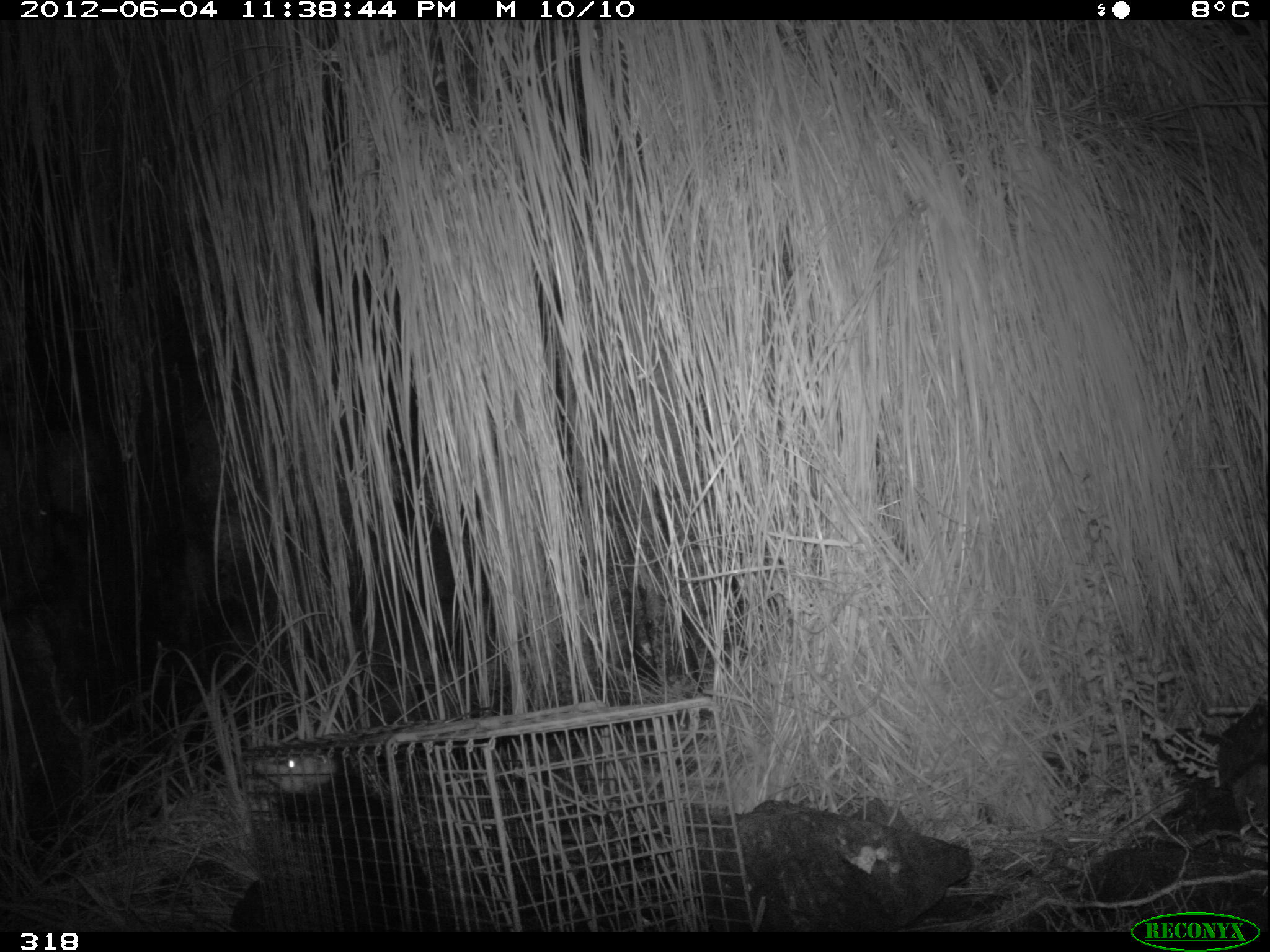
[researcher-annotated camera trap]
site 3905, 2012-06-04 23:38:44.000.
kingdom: Animalia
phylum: Chordata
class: Mammalia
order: Didelphimorphia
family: Didelphidae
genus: Didelphis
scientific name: Didelphis pernigra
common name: andean white-eared opossum